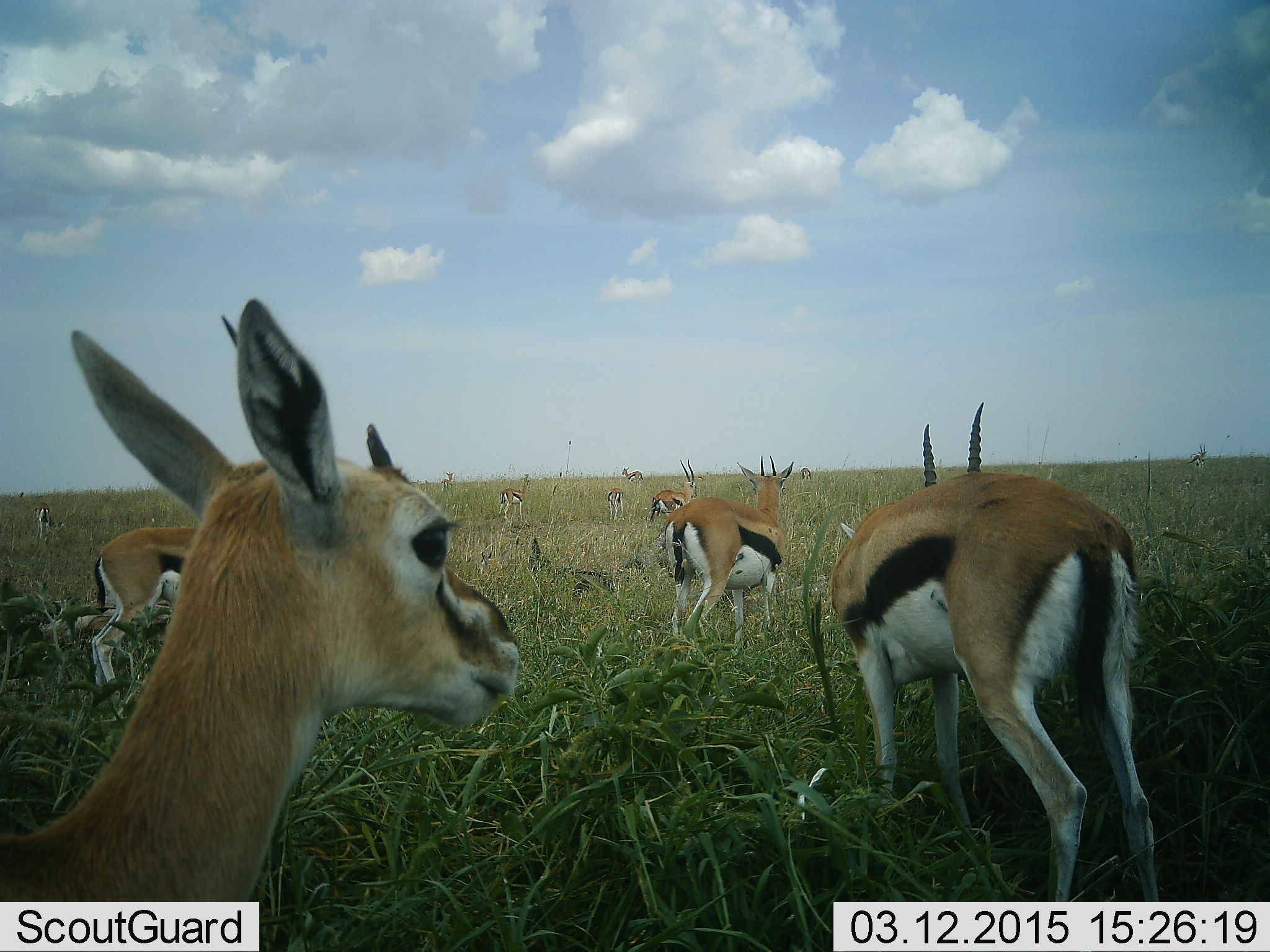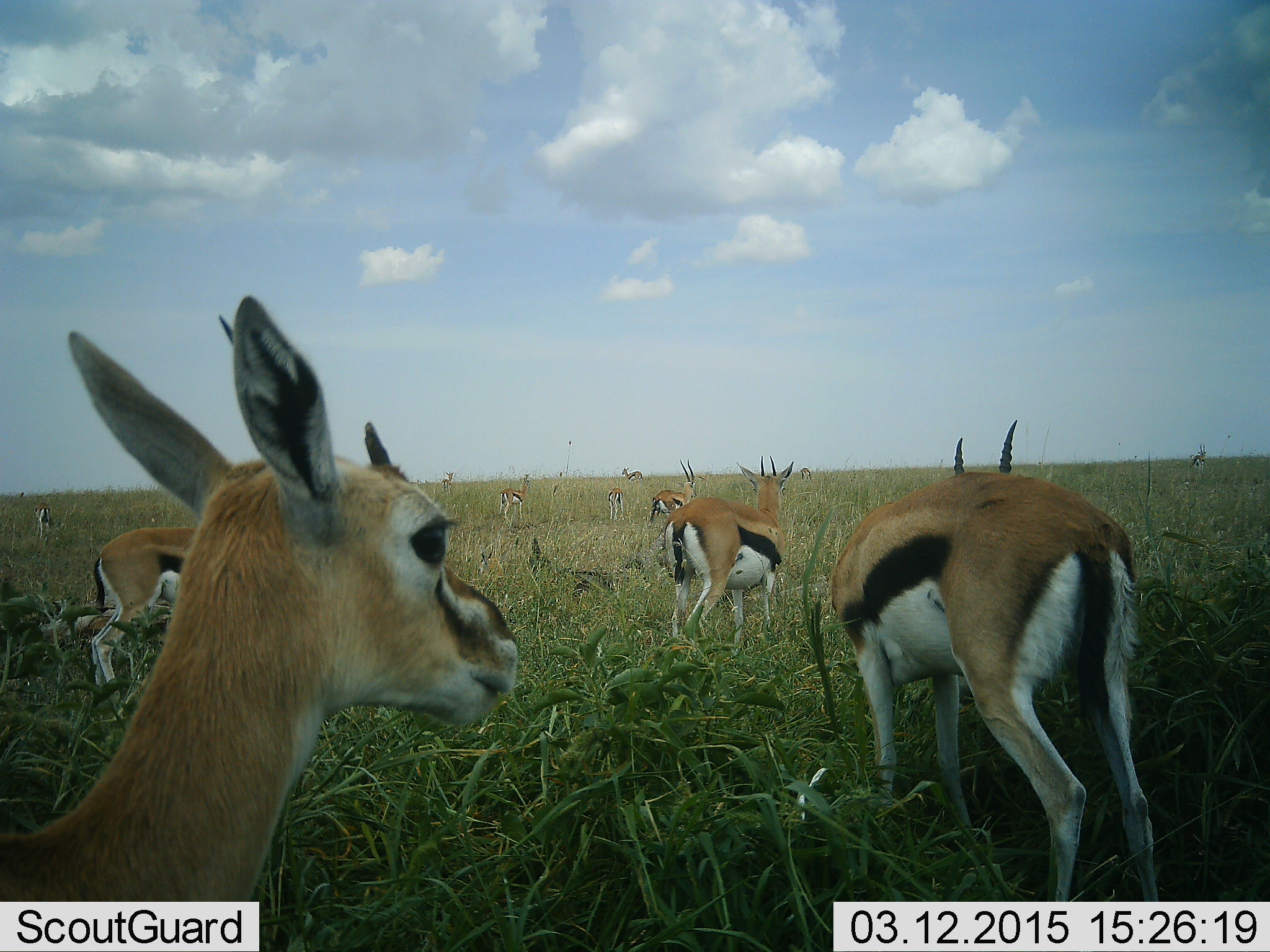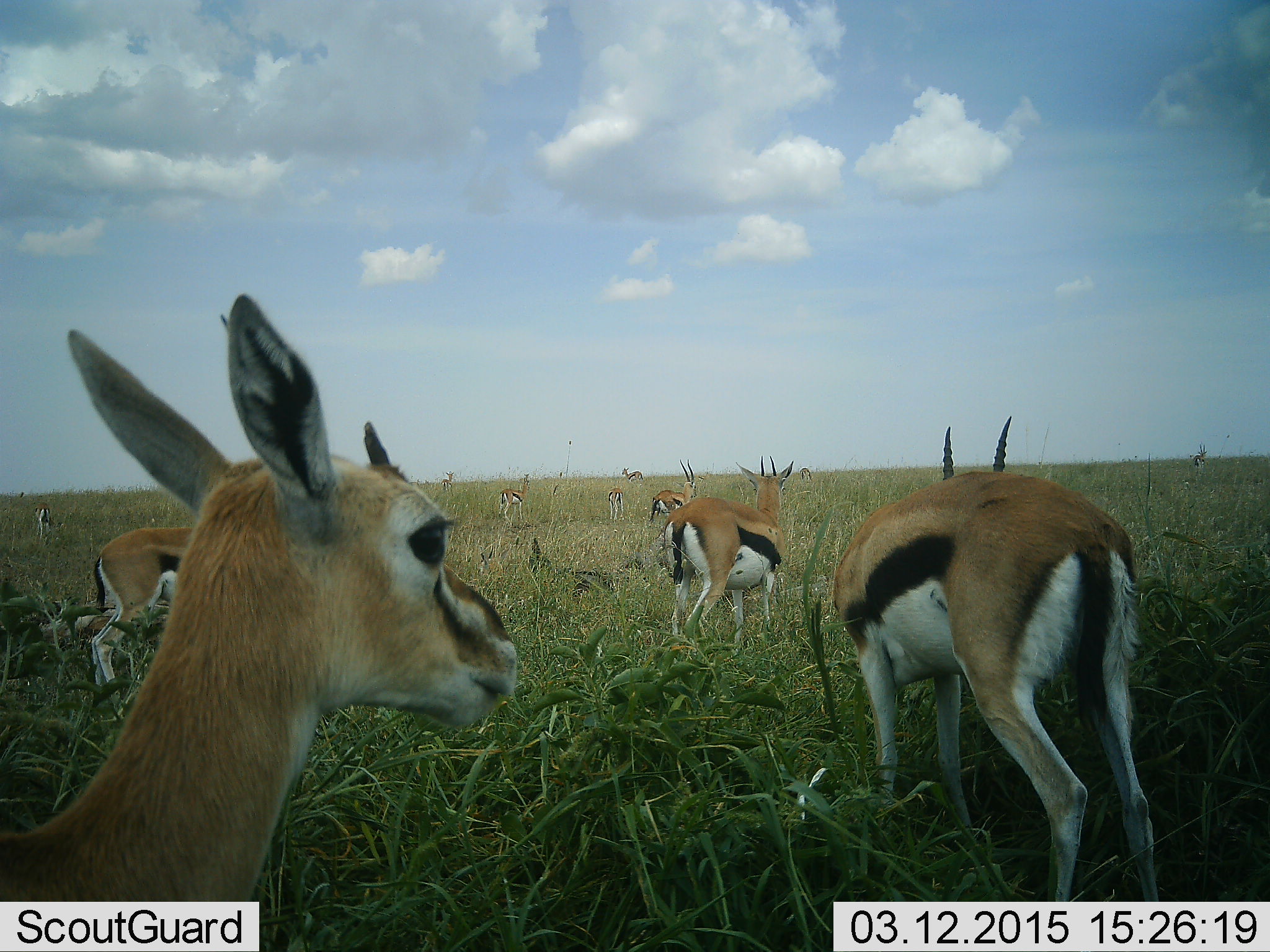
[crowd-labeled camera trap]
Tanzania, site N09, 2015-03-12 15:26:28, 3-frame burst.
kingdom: Animalia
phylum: Chordata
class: Mammalia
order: Artiodactyla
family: Bovidae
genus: Eudorcas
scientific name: Eudorcas thomsonii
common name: thomson's gazelle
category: gazellethomsons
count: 11-50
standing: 90%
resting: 10%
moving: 10%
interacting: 0%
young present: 0%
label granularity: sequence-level